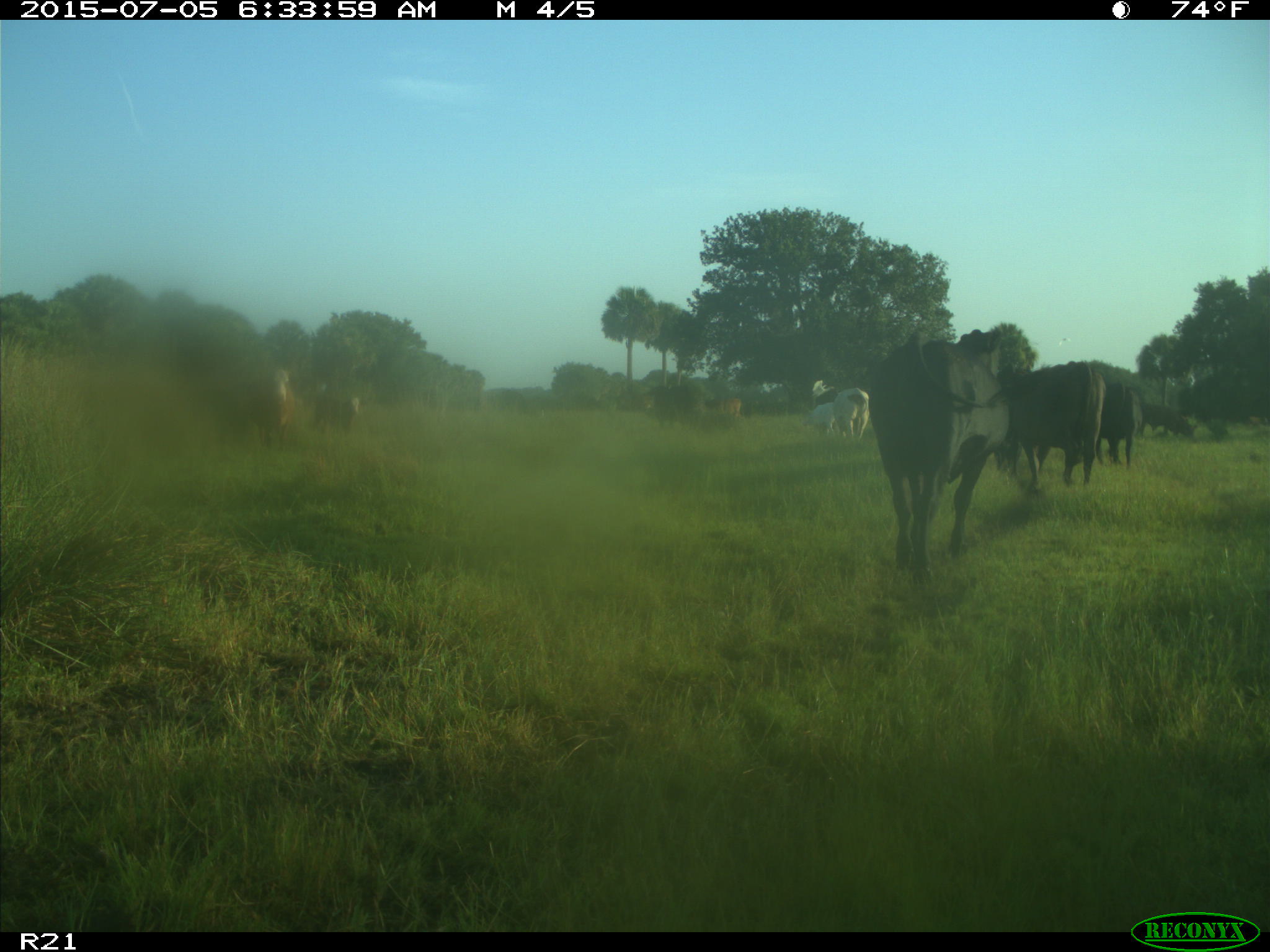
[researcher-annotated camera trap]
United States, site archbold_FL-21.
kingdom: Animalia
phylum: Chordata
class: Mammalia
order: Artiodactyla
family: Bovidae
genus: Bos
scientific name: Bos taurus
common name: domestic cow